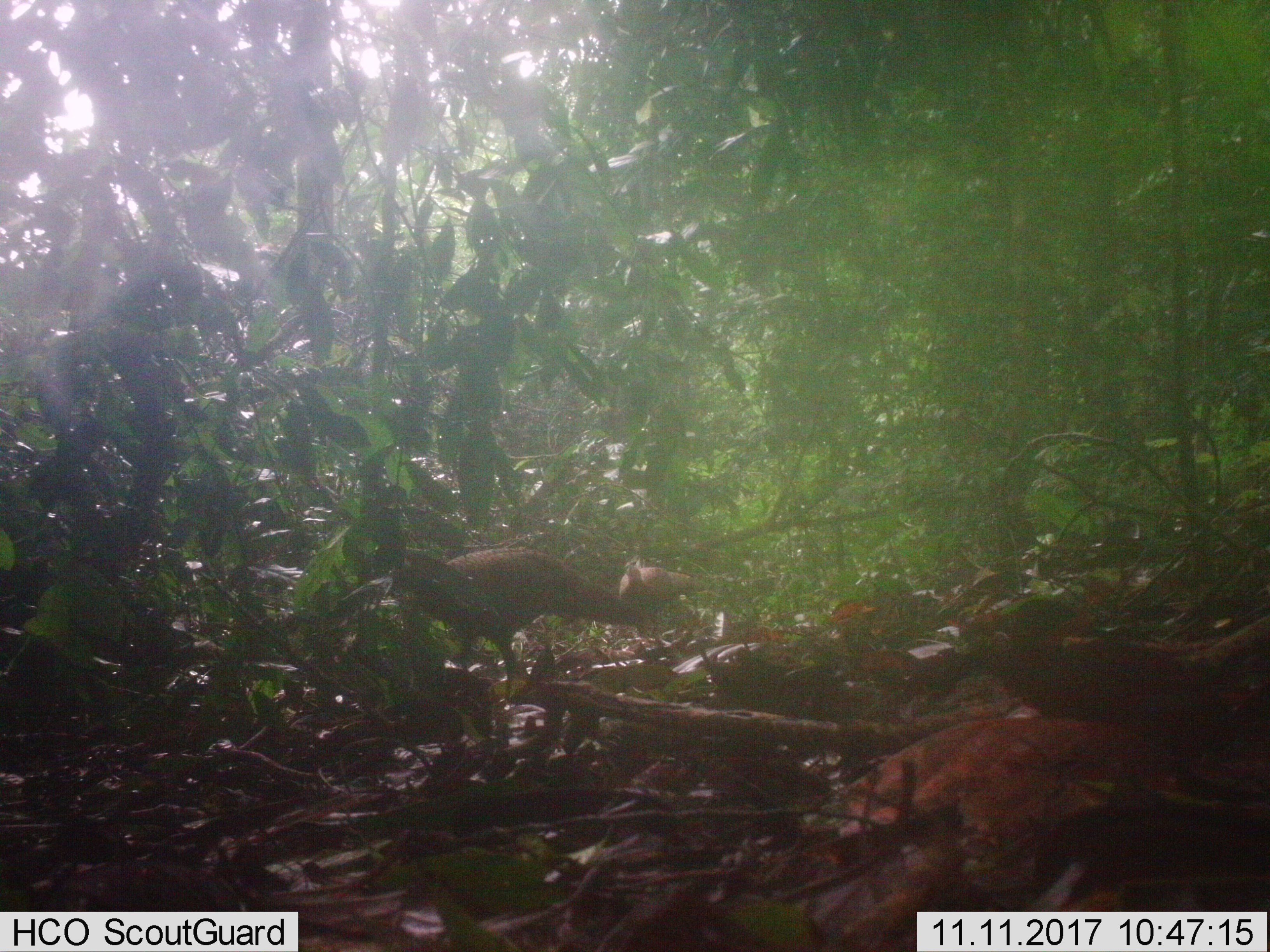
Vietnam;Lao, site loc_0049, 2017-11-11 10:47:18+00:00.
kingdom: Animalia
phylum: Chordata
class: Aves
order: Galliformes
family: Phasianidae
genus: Polyplectron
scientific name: Polyplectron bicalcaratum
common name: gray peacock-pheasant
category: grey peacock pheasant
Grey peacock pheasant (gray peacock-pheasant) (Polyplectron bicalcaratum). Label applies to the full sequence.